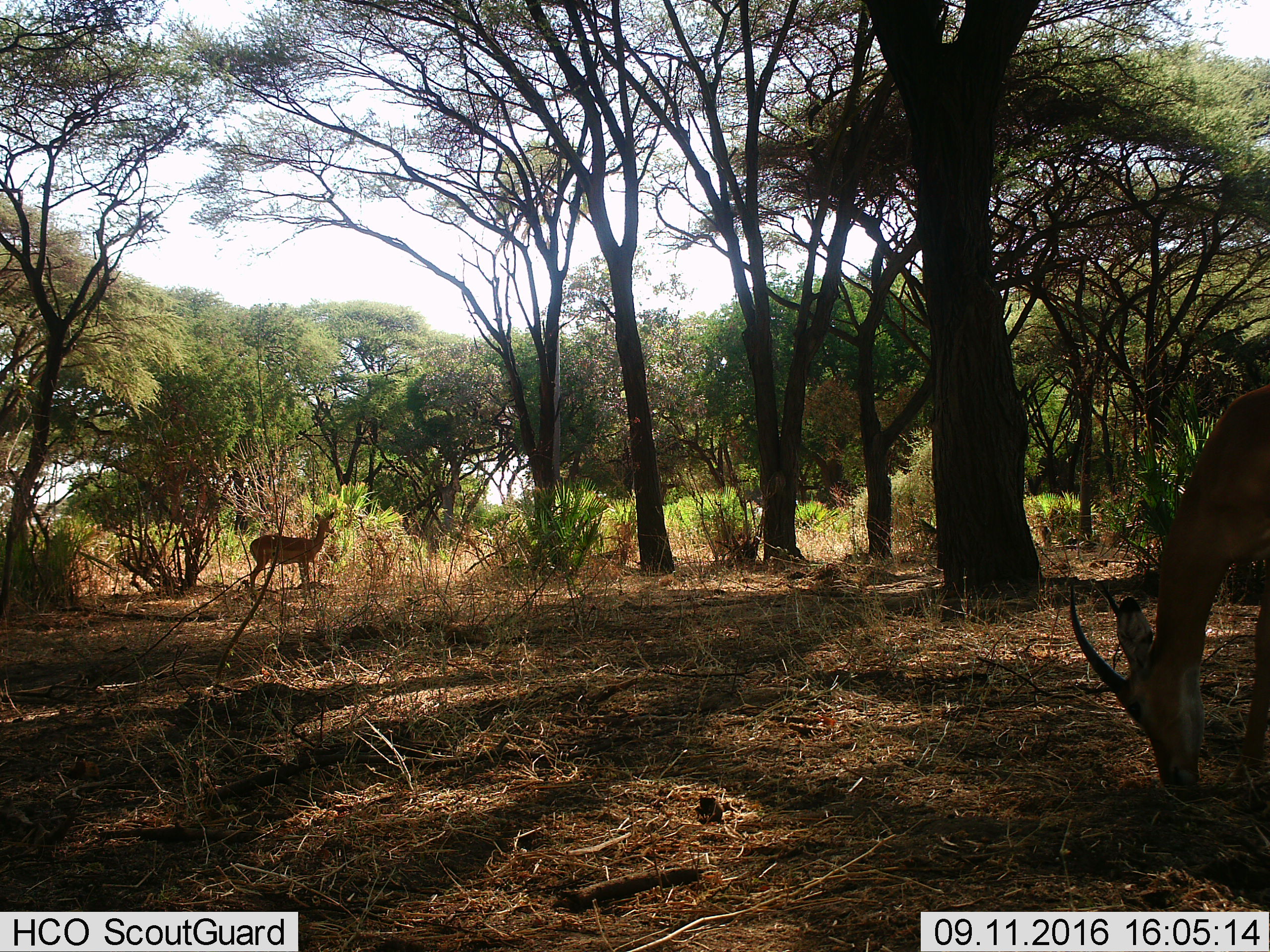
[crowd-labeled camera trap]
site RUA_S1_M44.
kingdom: Animalia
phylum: Chordata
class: Mammalia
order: Artiodactyla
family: Bovidae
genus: Aepyceros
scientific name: Aepyceros melampus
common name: impala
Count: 2.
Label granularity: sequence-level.